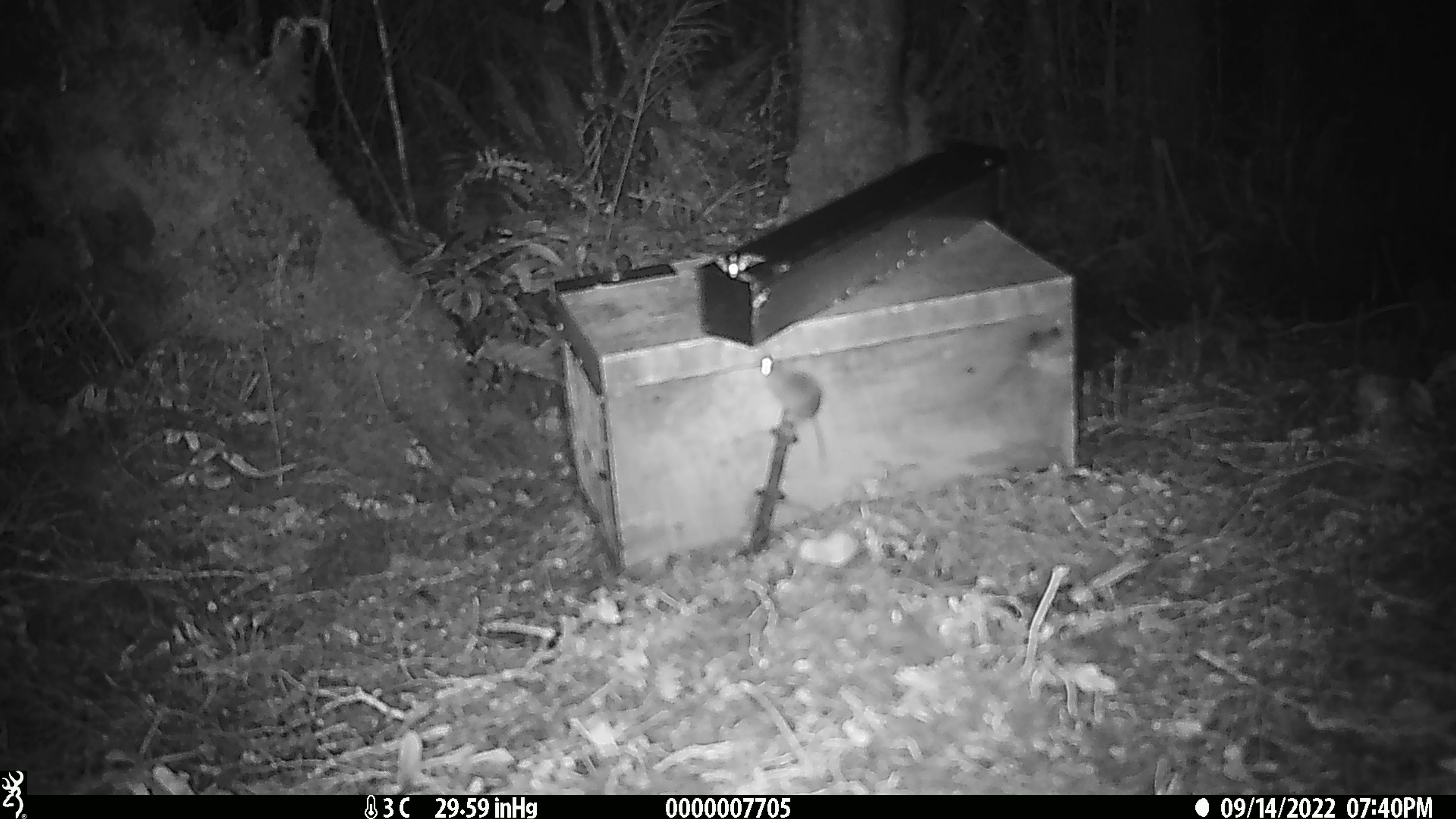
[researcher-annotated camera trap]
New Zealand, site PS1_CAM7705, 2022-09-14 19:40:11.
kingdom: Animalia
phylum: Chordata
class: Mammalia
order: Rodentia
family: Muridae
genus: Mus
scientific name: Mus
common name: mouse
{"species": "mouse (Mus)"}